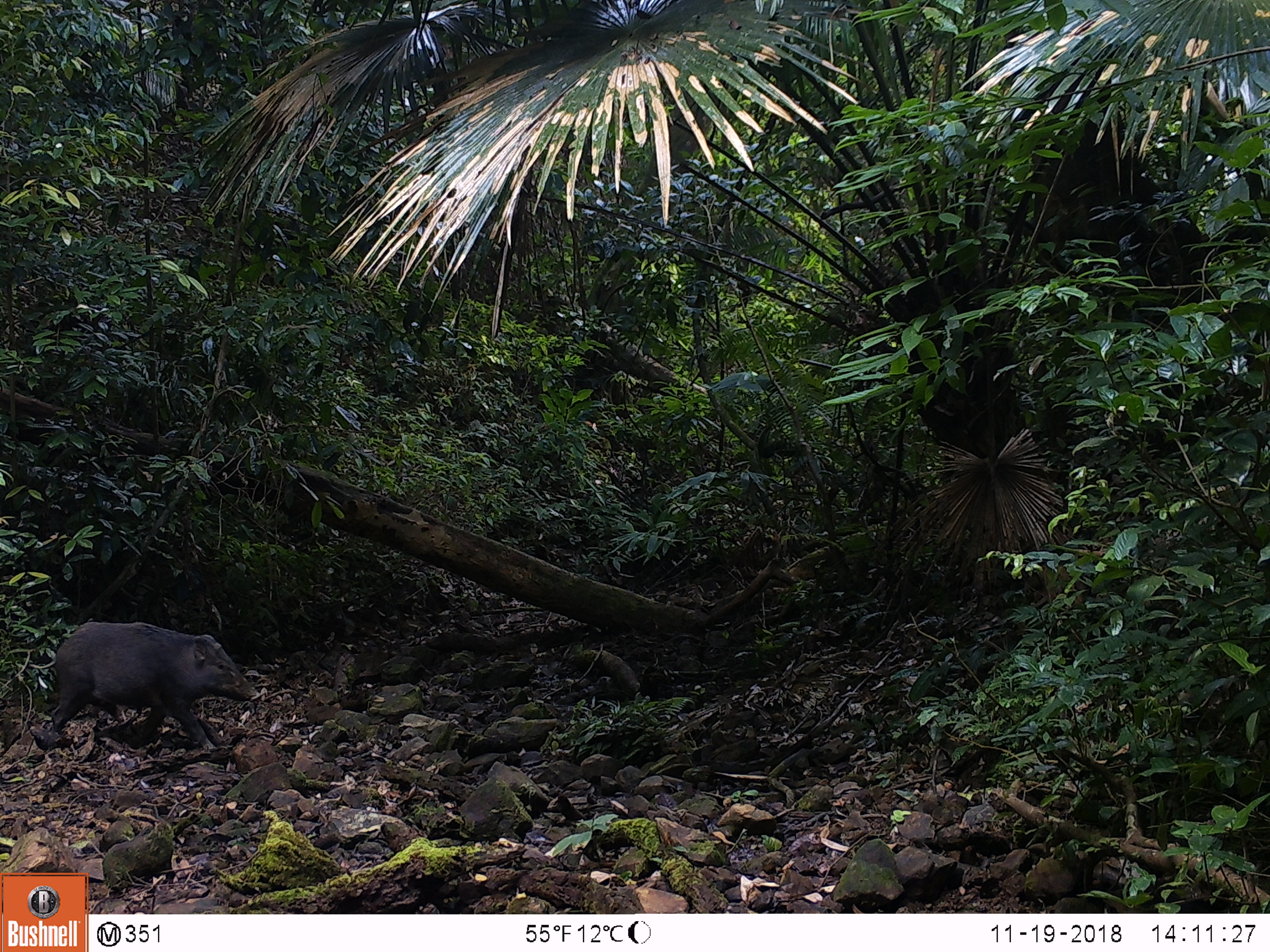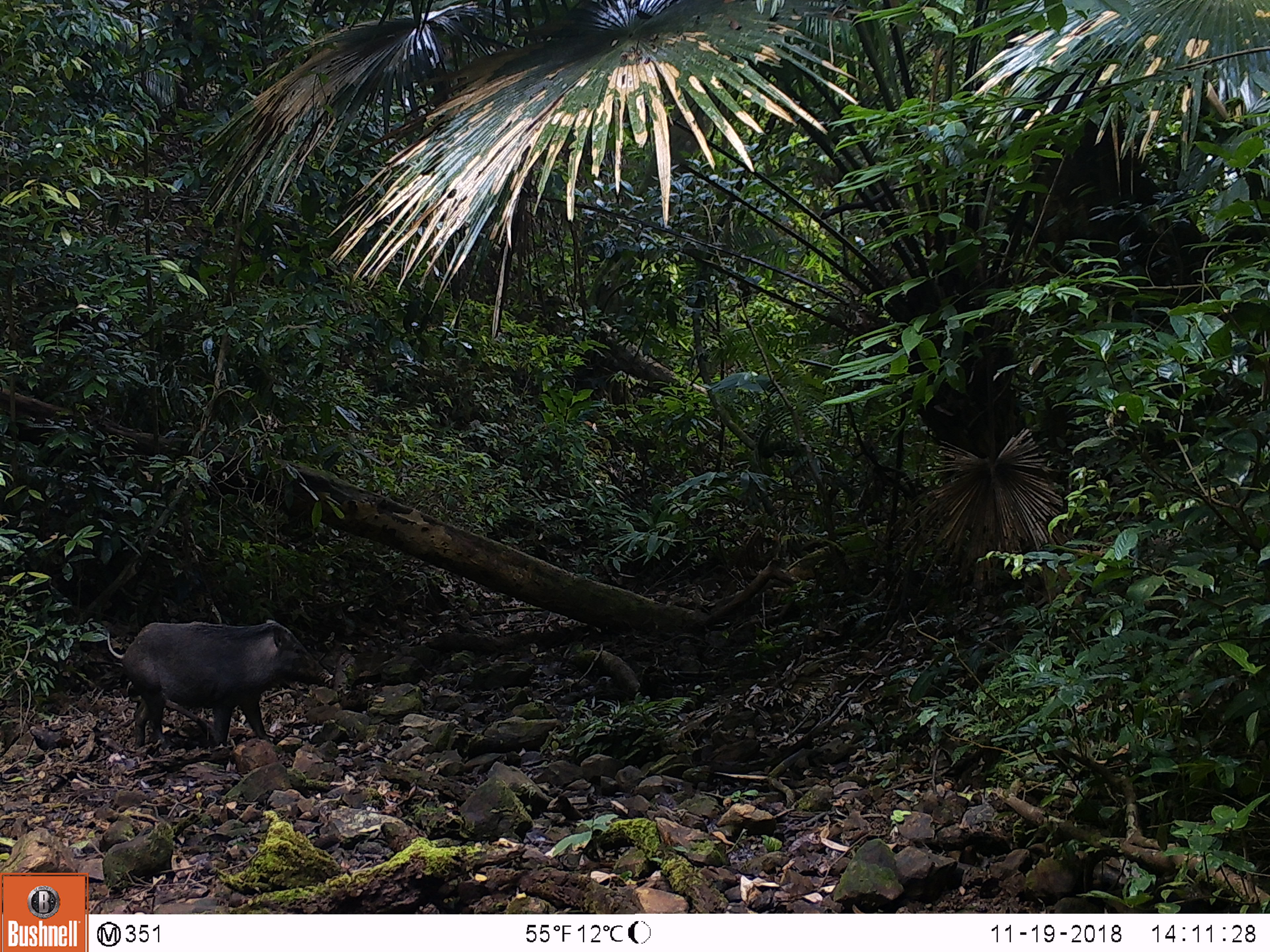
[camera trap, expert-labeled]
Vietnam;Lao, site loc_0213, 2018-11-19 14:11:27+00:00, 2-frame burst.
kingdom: Animalia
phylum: Chordata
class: Mammalia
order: Artiodactyla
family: Suidae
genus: Sus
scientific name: Sus scrofa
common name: eurasian wild pig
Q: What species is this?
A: Eurasian wild pig (Sus scrofa).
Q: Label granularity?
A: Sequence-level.